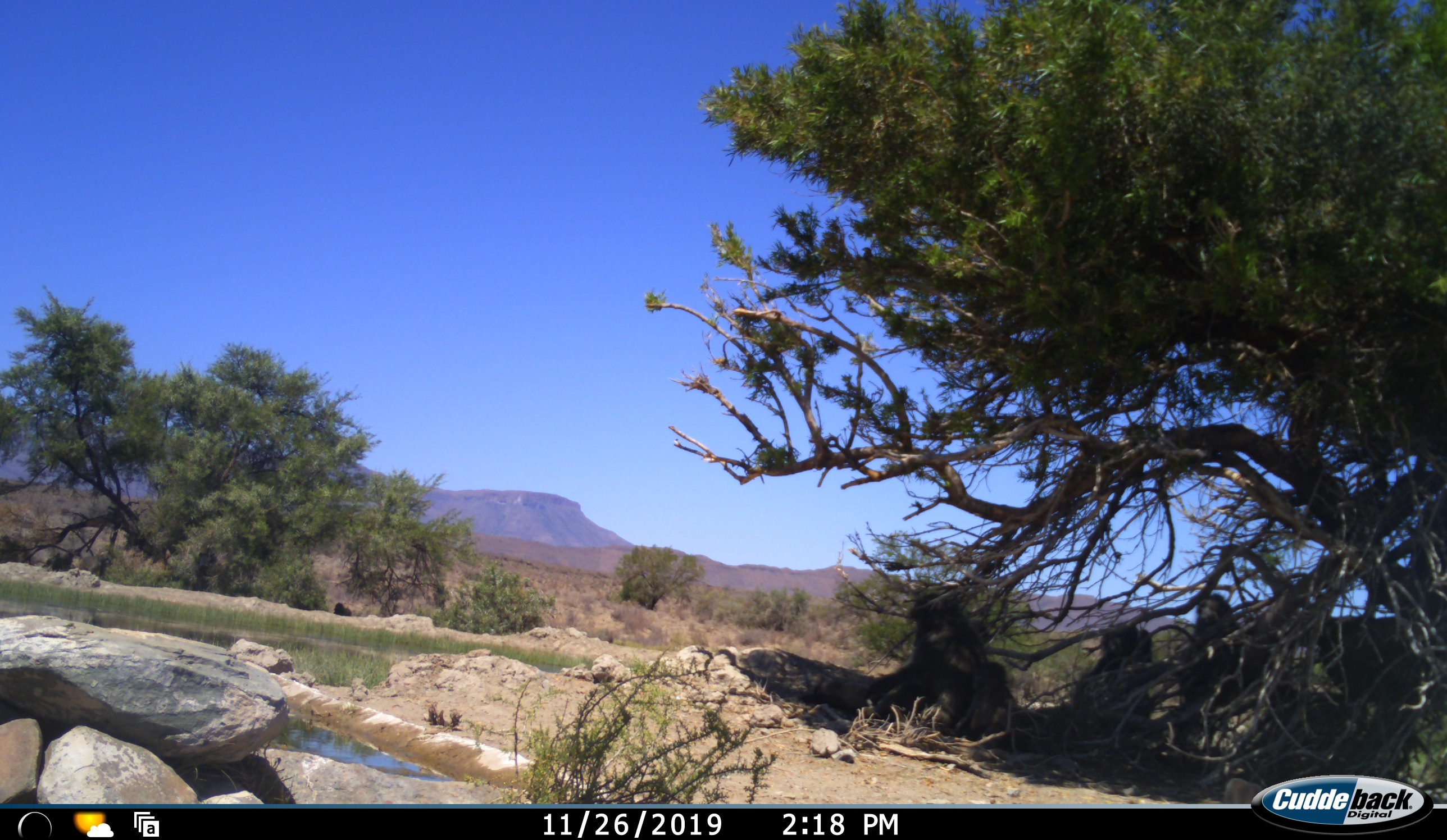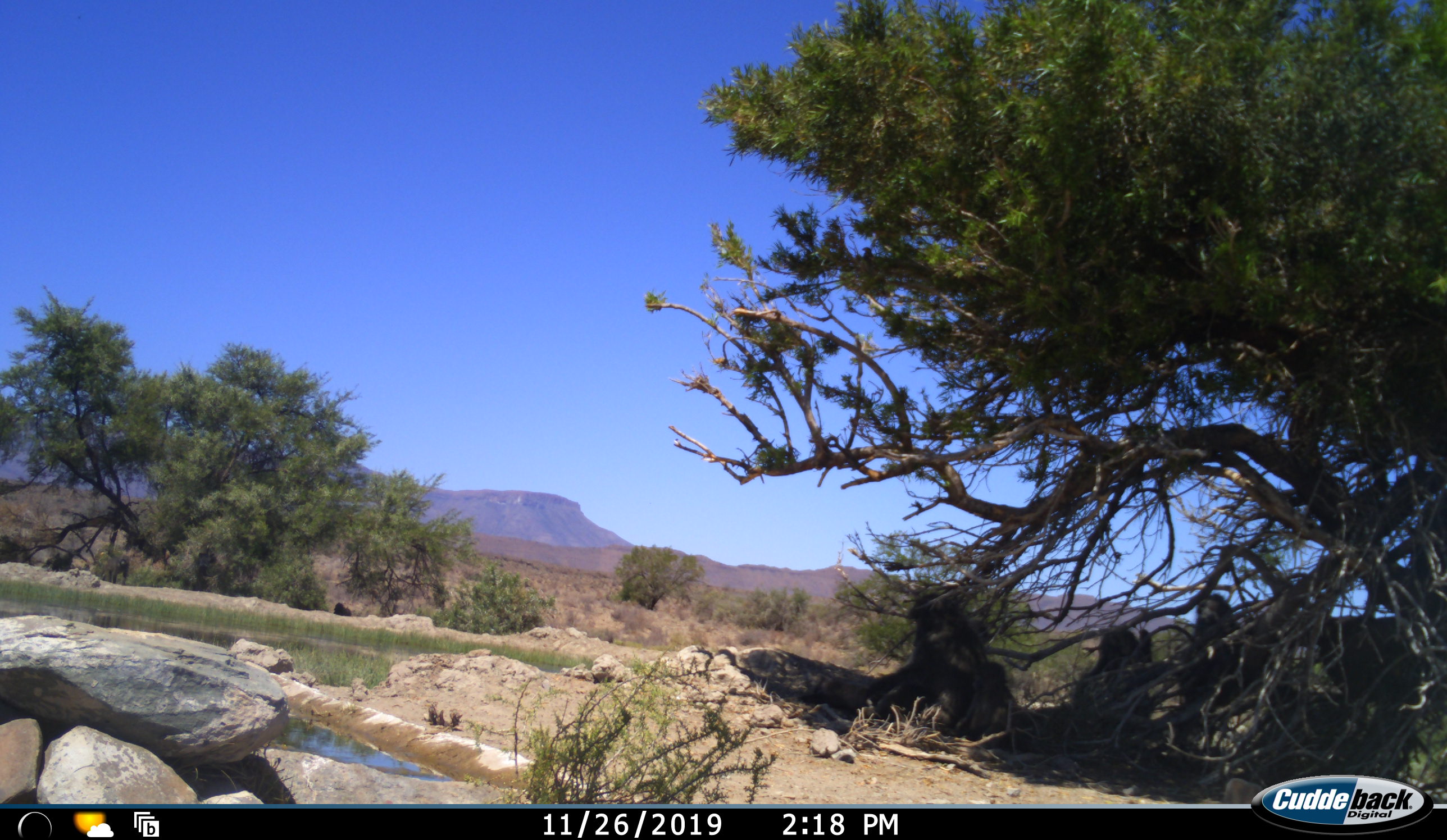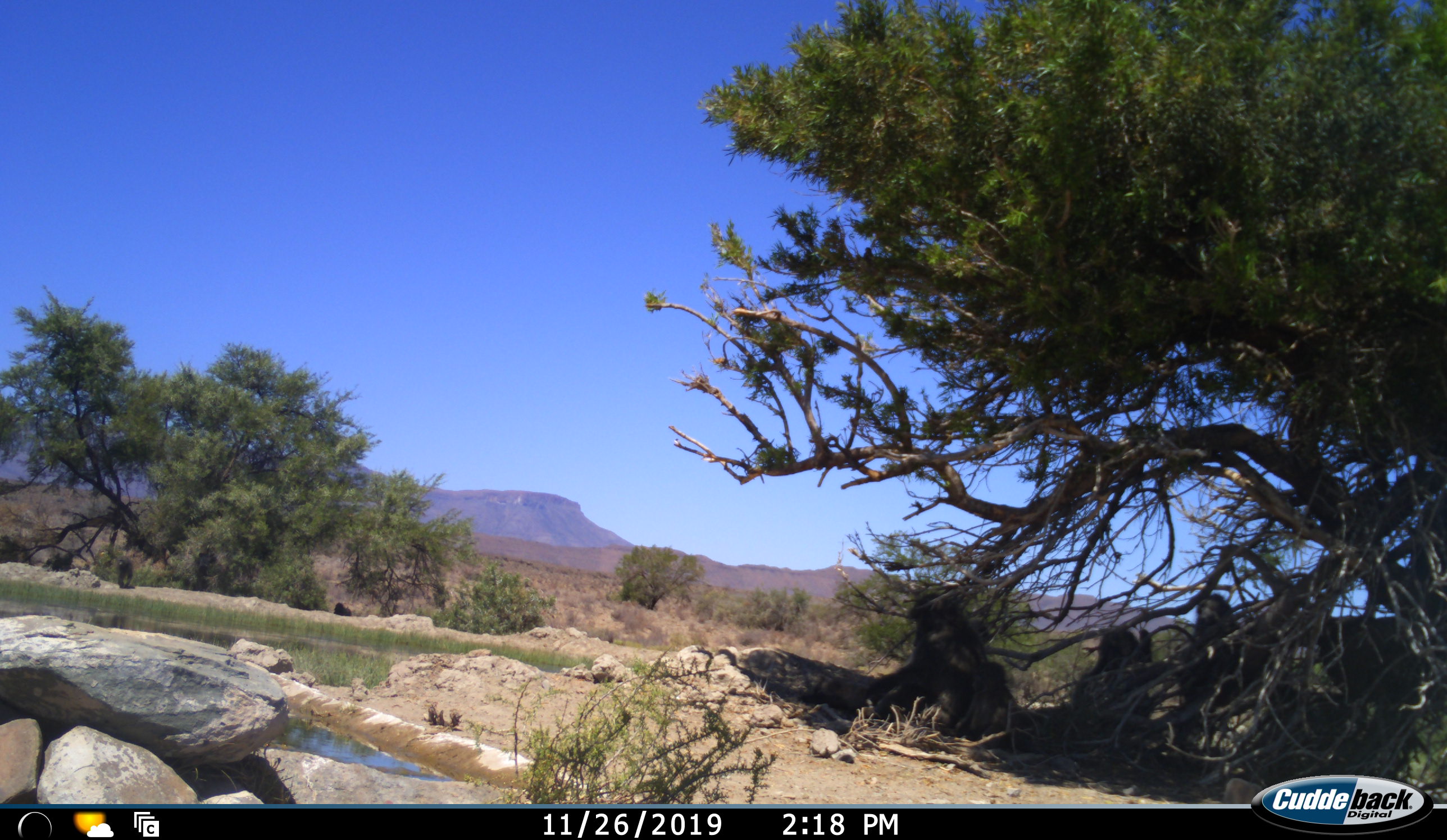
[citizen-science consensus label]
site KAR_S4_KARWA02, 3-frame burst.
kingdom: Animalia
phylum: Chordata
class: Mammalia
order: Primates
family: Cercopithecidae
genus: Papio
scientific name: Papio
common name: baboon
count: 3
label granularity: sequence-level